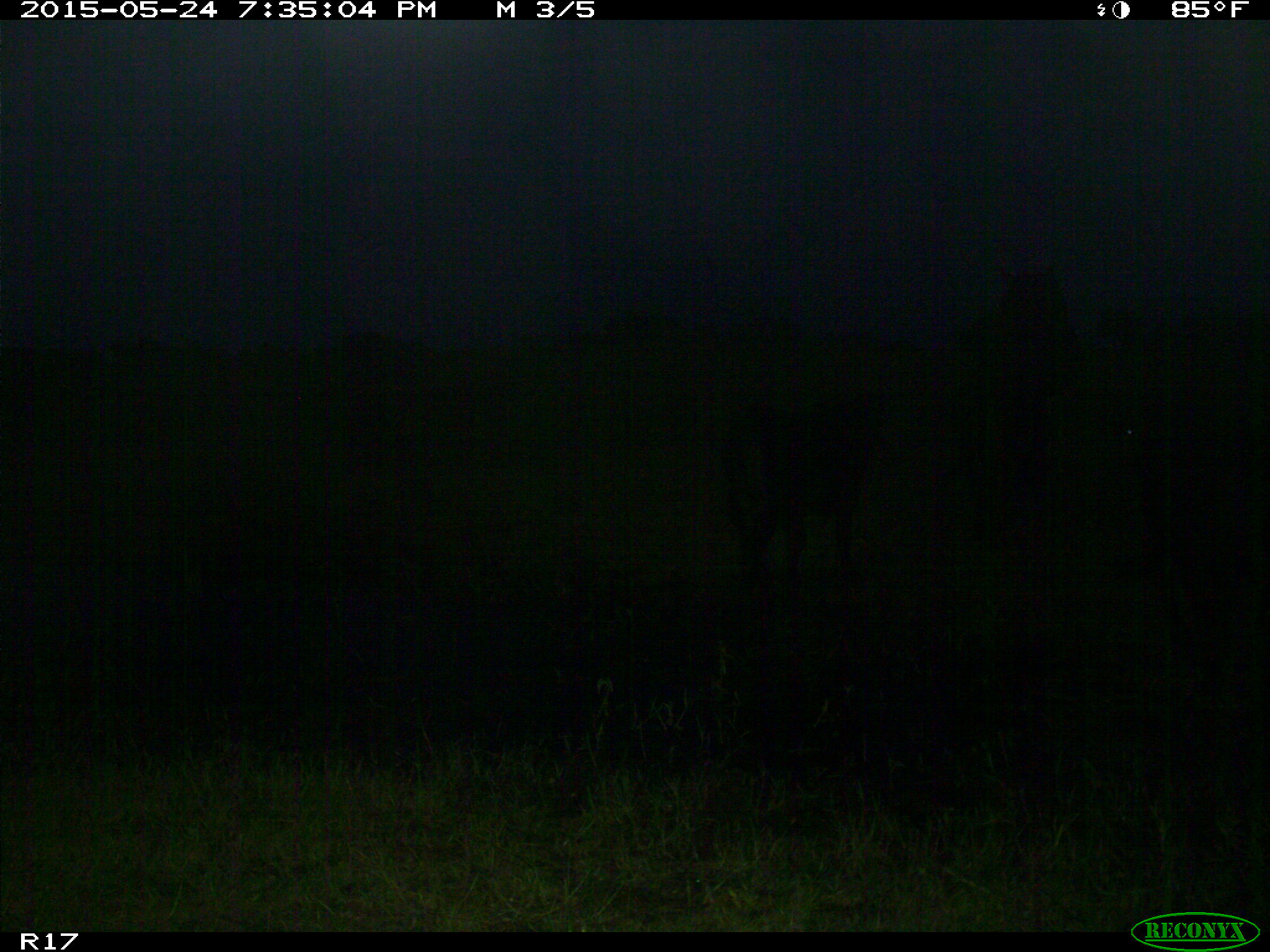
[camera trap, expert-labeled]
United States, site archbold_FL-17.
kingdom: Animalia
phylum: Chordata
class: Mammalia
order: Artiodactyla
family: Bovidae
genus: Bos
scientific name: Bos taurus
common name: domestic cow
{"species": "Bos taurus (domestic cow)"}